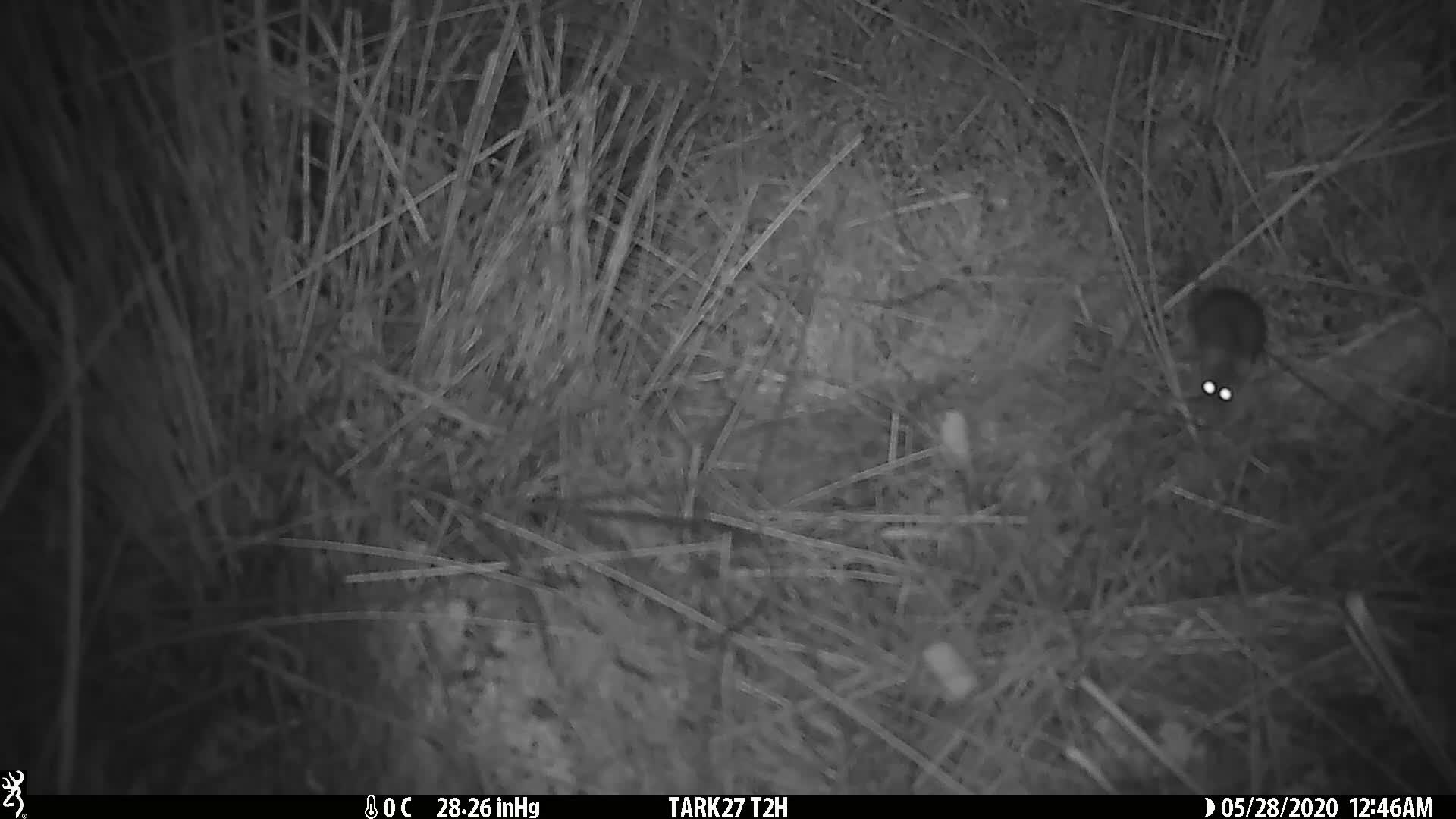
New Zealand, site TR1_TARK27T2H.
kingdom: Animalia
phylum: Chordata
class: Mammalia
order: Rodentia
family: Muridae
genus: Mus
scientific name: Mus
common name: mouse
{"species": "mouse (Mus)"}